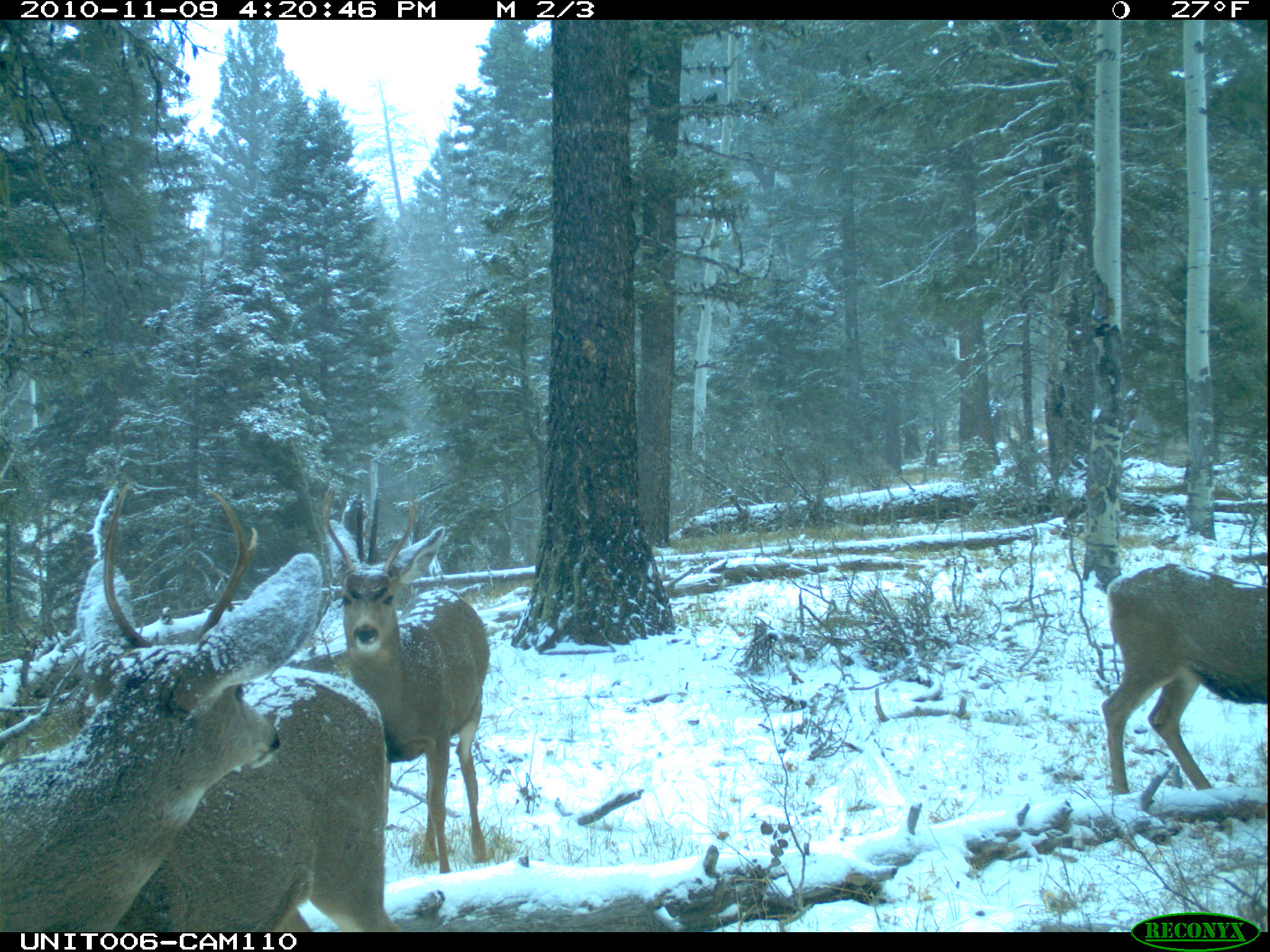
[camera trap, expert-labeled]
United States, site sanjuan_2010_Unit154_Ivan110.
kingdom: Animalia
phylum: Chordata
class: Mammalia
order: Artiodactyla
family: Cervidae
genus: Odocoileus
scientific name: Odocoileus hemionus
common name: mule deer